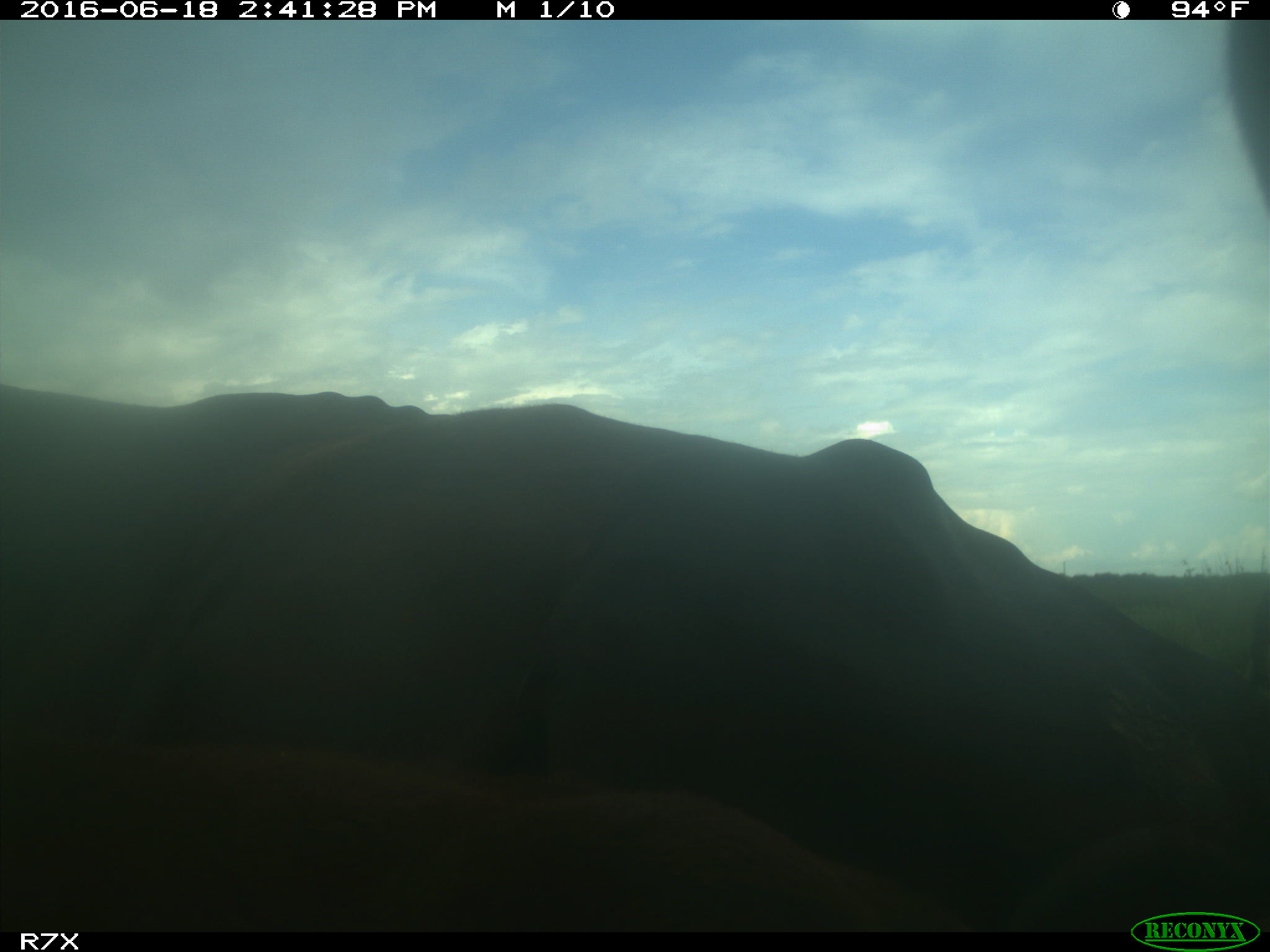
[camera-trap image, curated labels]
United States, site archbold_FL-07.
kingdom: Animalia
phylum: Chordata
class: Mammalia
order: Artiodactyla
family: Bovidae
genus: Bos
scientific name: Bos taurus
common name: domestic cow